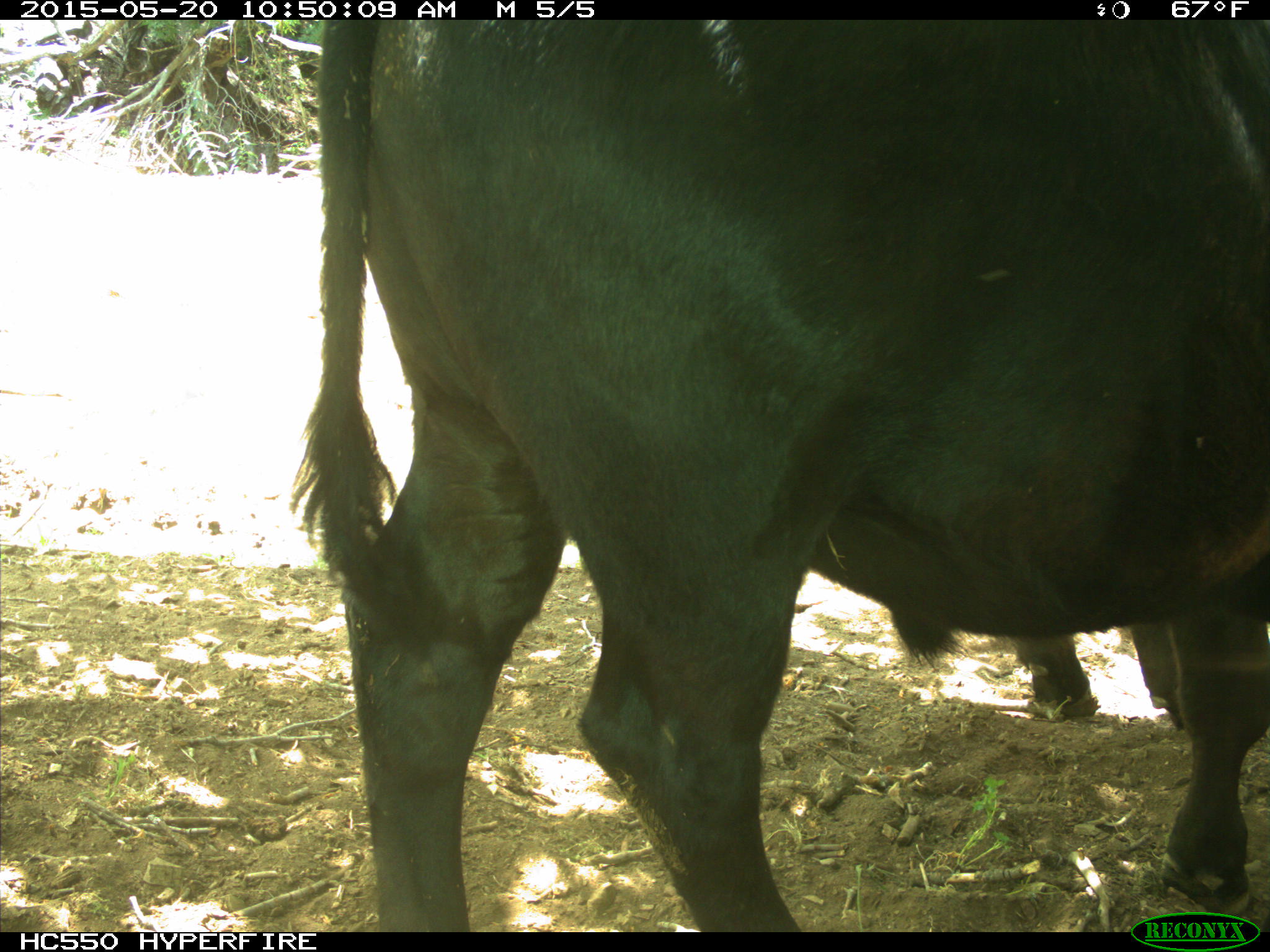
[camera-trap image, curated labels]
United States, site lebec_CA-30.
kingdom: Animalia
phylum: Chordata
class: Mammalia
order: Artiodactyla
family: Bovidae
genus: Bos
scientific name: Bos taurus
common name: domestic cow